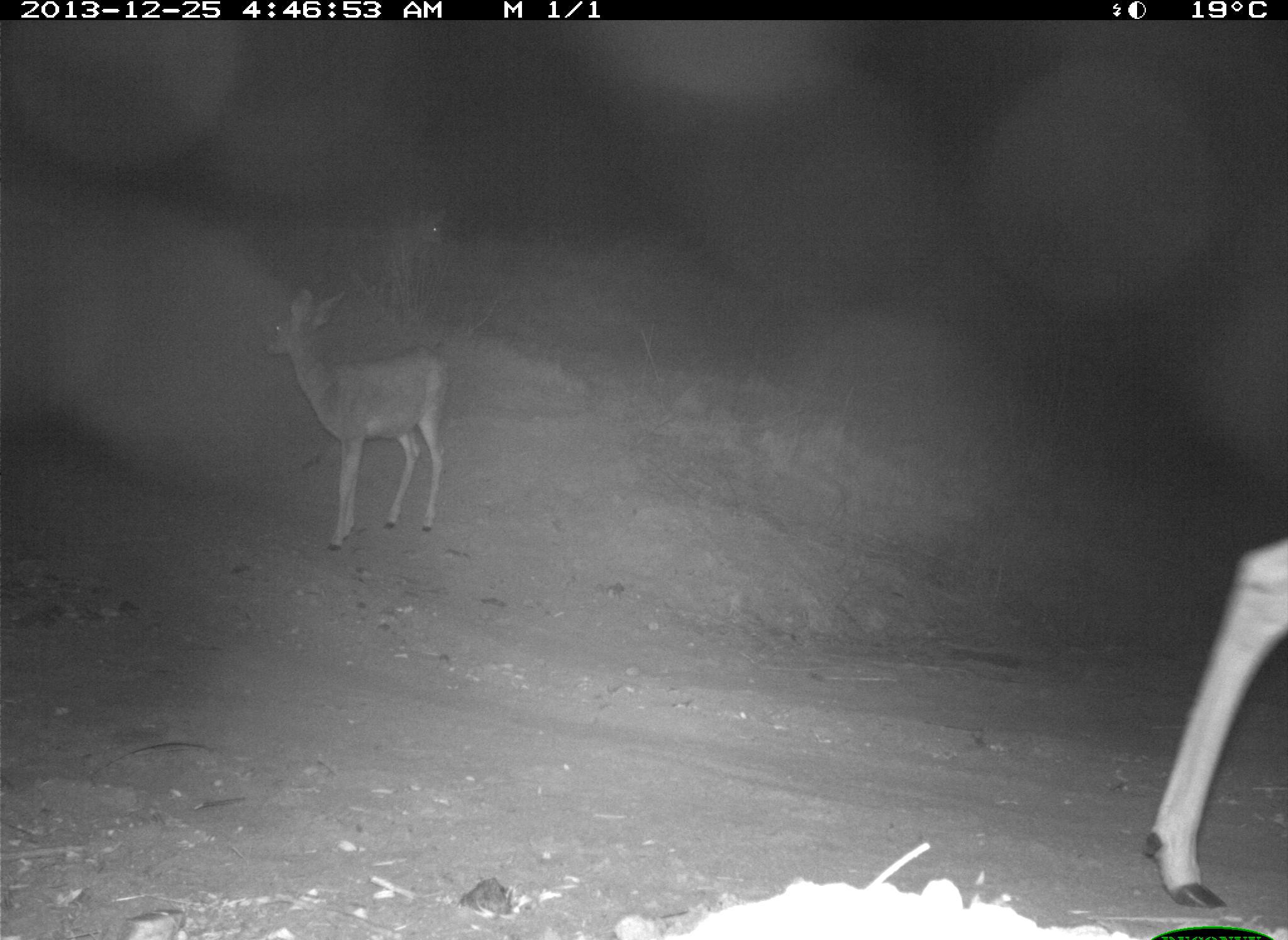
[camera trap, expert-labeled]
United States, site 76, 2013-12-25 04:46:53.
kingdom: Animalia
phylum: Chordata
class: Mammalia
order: Artiodactyla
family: Cervidae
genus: Odocoileus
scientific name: Odocoileus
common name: deer